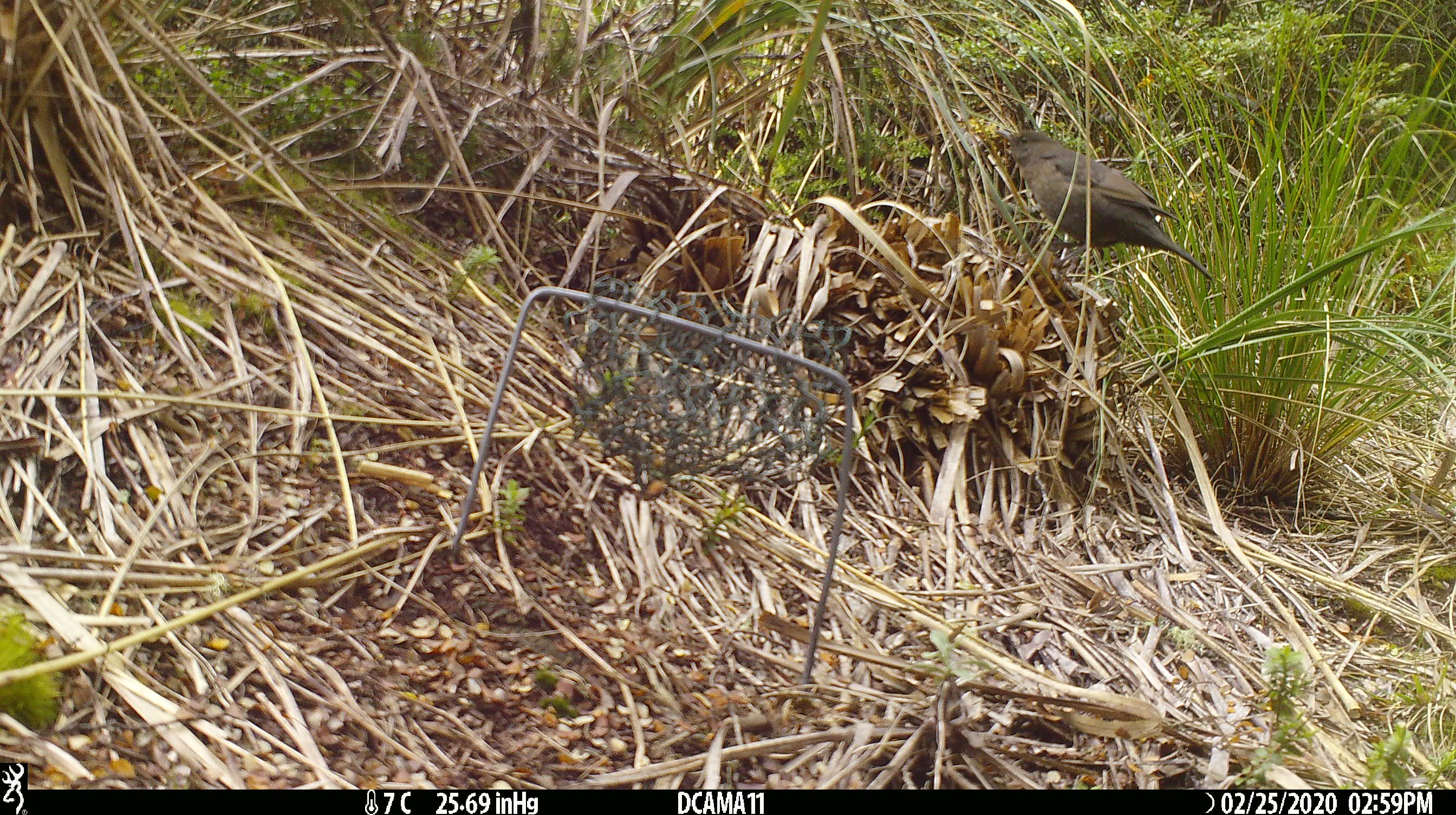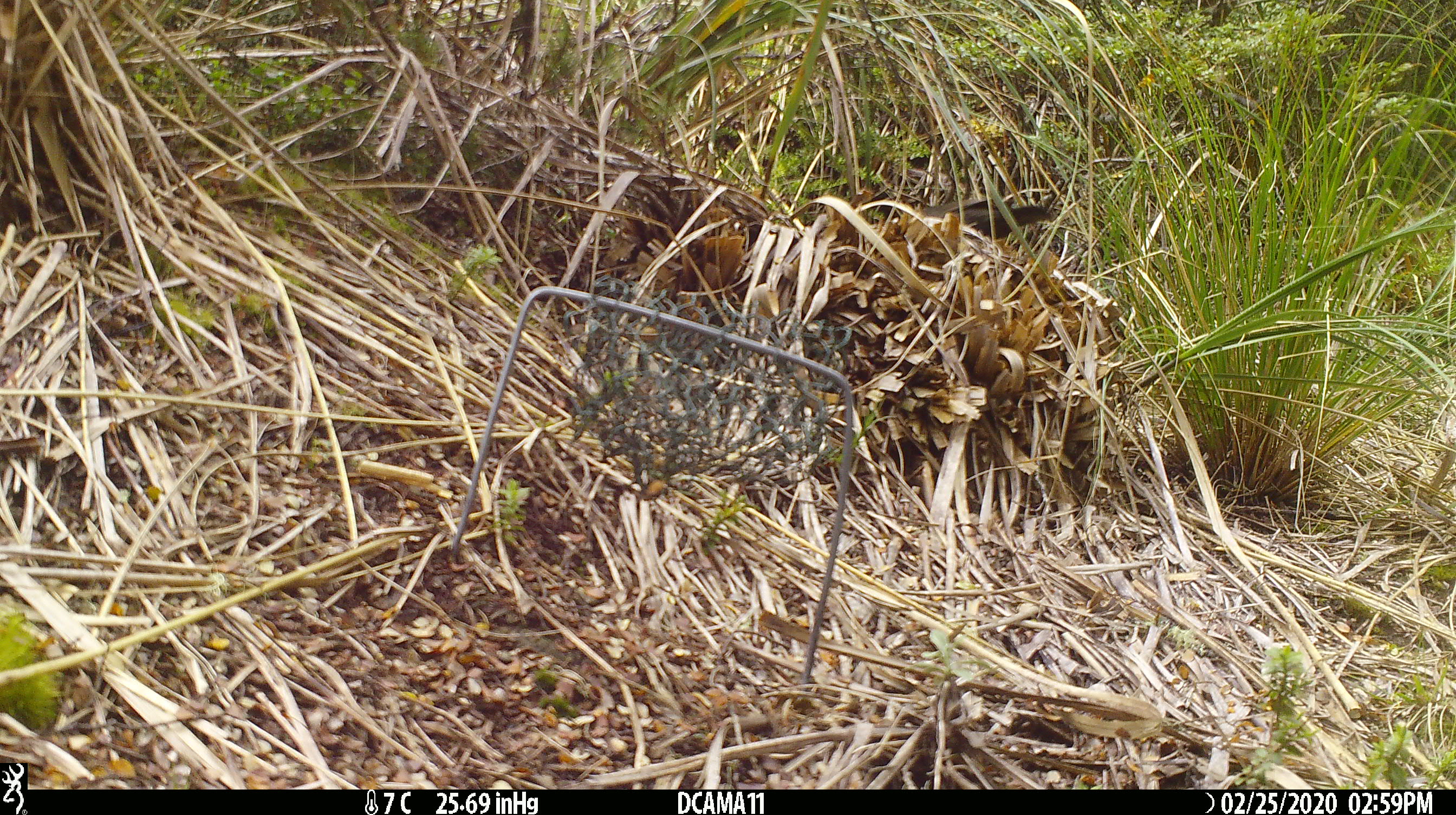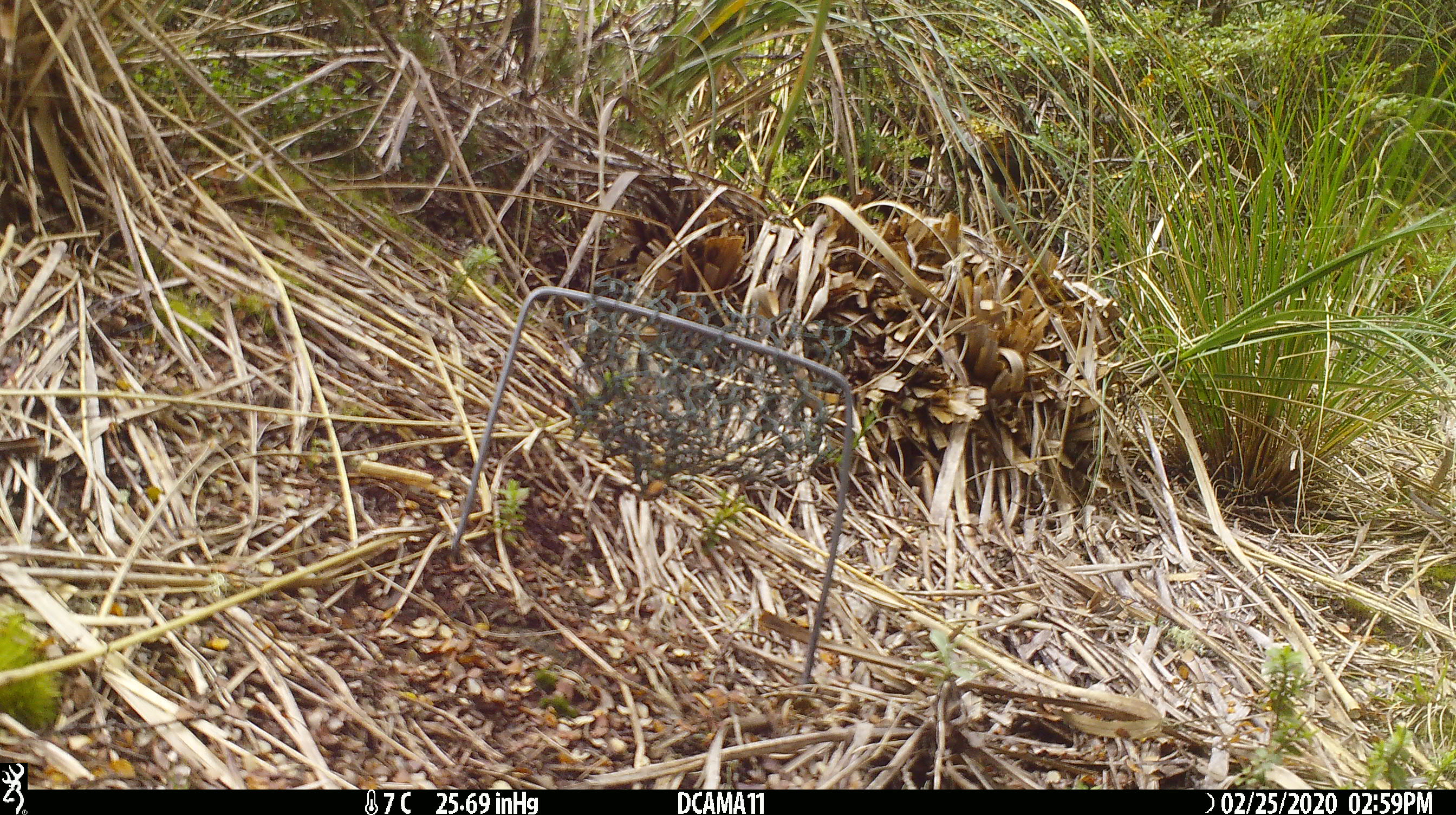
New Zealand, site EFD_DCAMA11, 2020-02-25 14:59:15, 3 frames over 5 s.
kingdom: Animalia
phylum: Chordata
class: Aves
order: Passeriformes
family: Turdidae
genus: Turdus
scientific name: Turdus merula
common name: eurasian blackbird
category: blackbird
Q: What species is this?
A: Blackbird (eurasian blackbird) (Turdus merula).